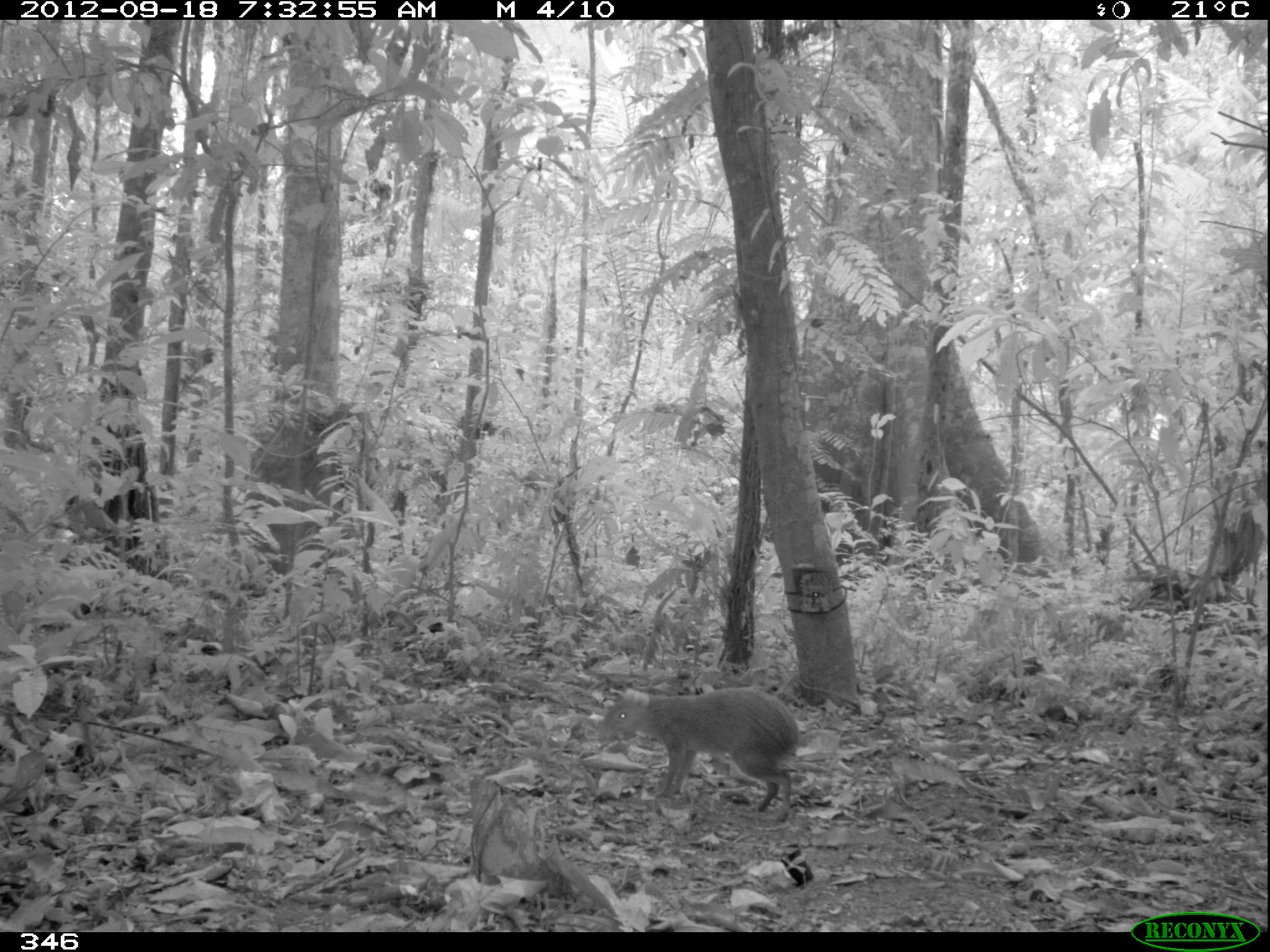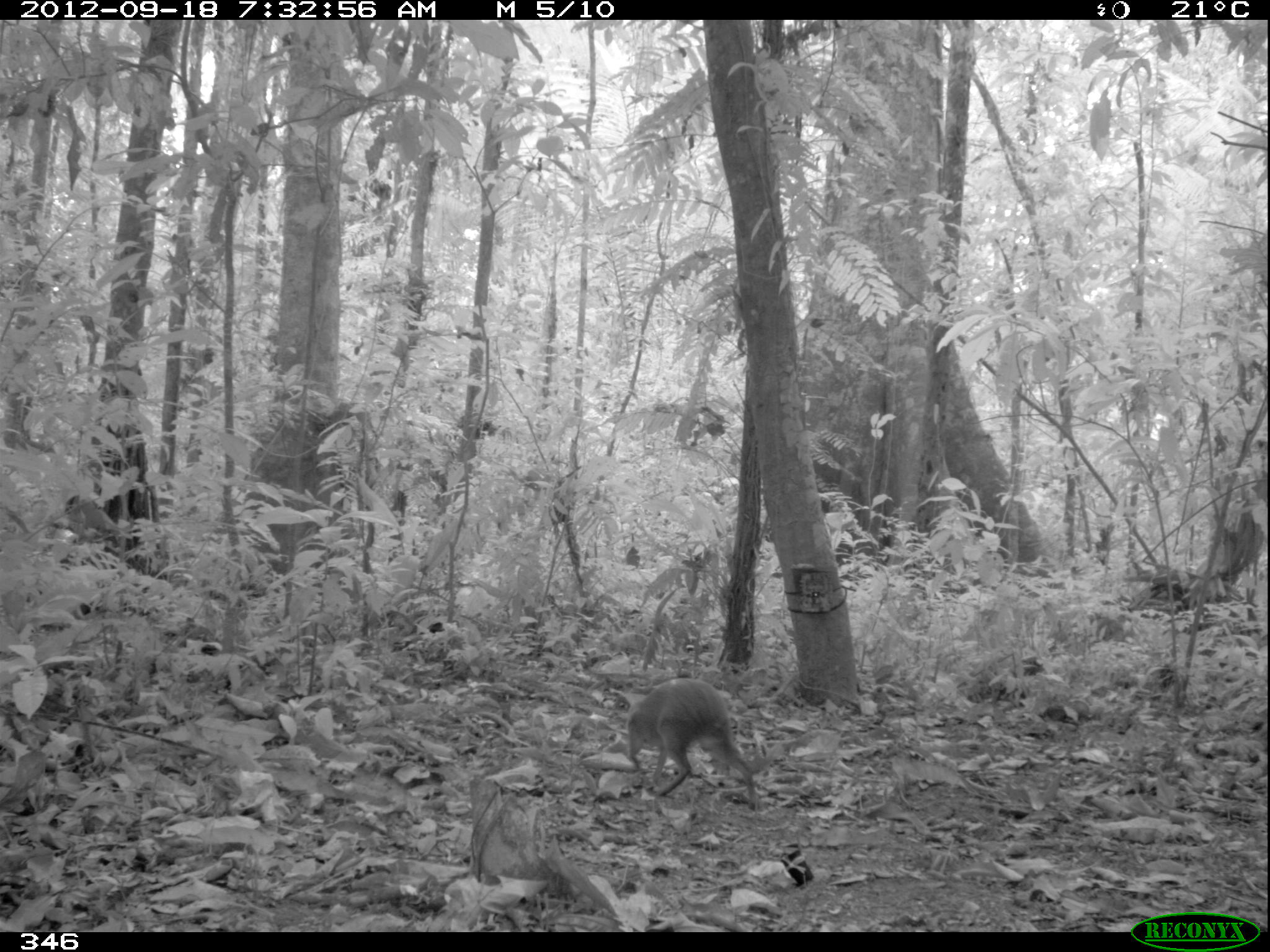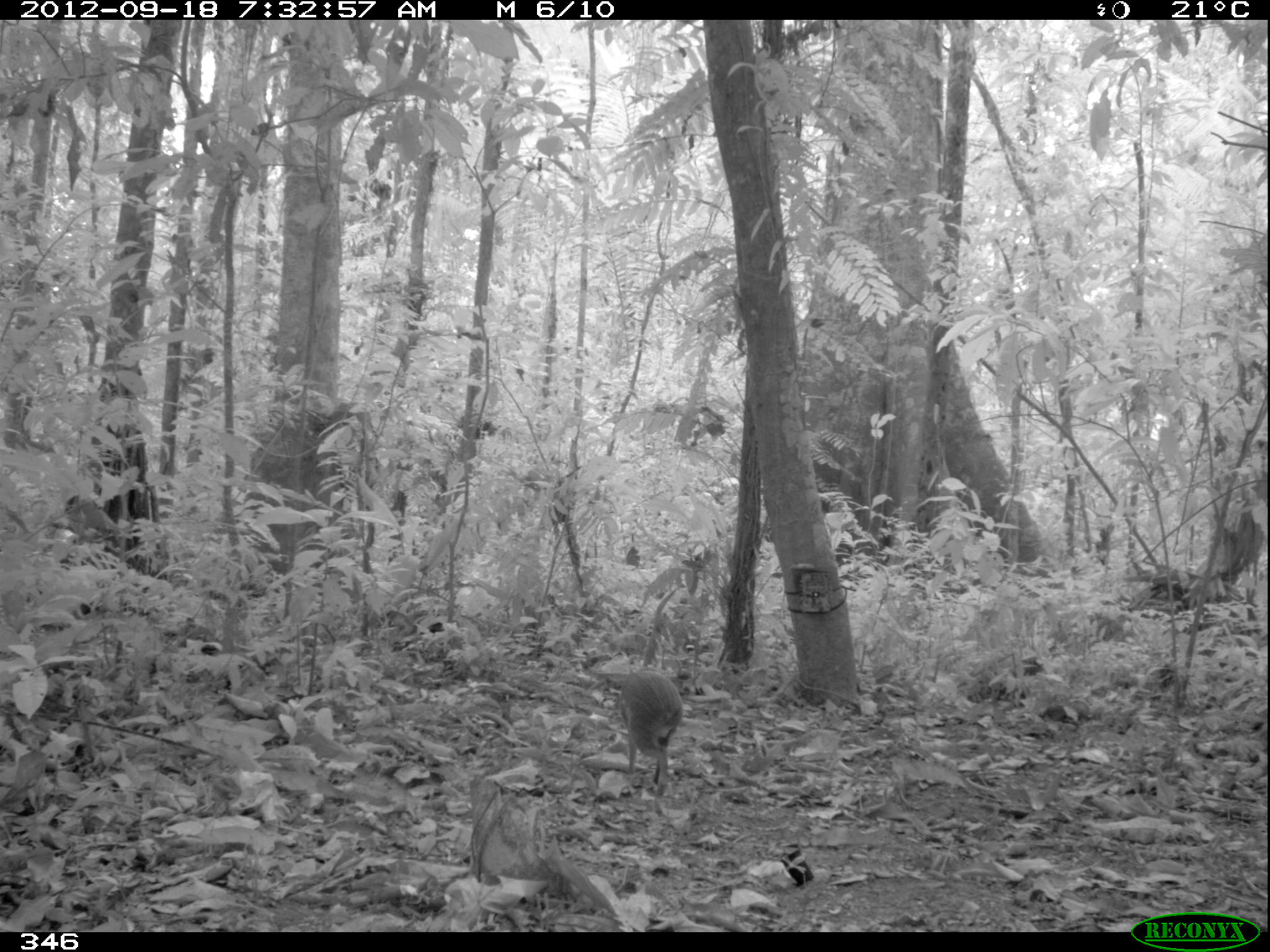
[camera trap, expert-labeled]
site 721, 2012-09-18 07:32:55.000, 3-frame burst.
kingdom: Animalia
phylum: Chordata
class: Mammalia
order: Rodentia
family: Dasyproctidae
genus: Dasyprocta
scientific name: Dasyprocta punctata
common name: central american agouti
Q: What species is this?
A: Dasyprocta punctata (central american agouti).